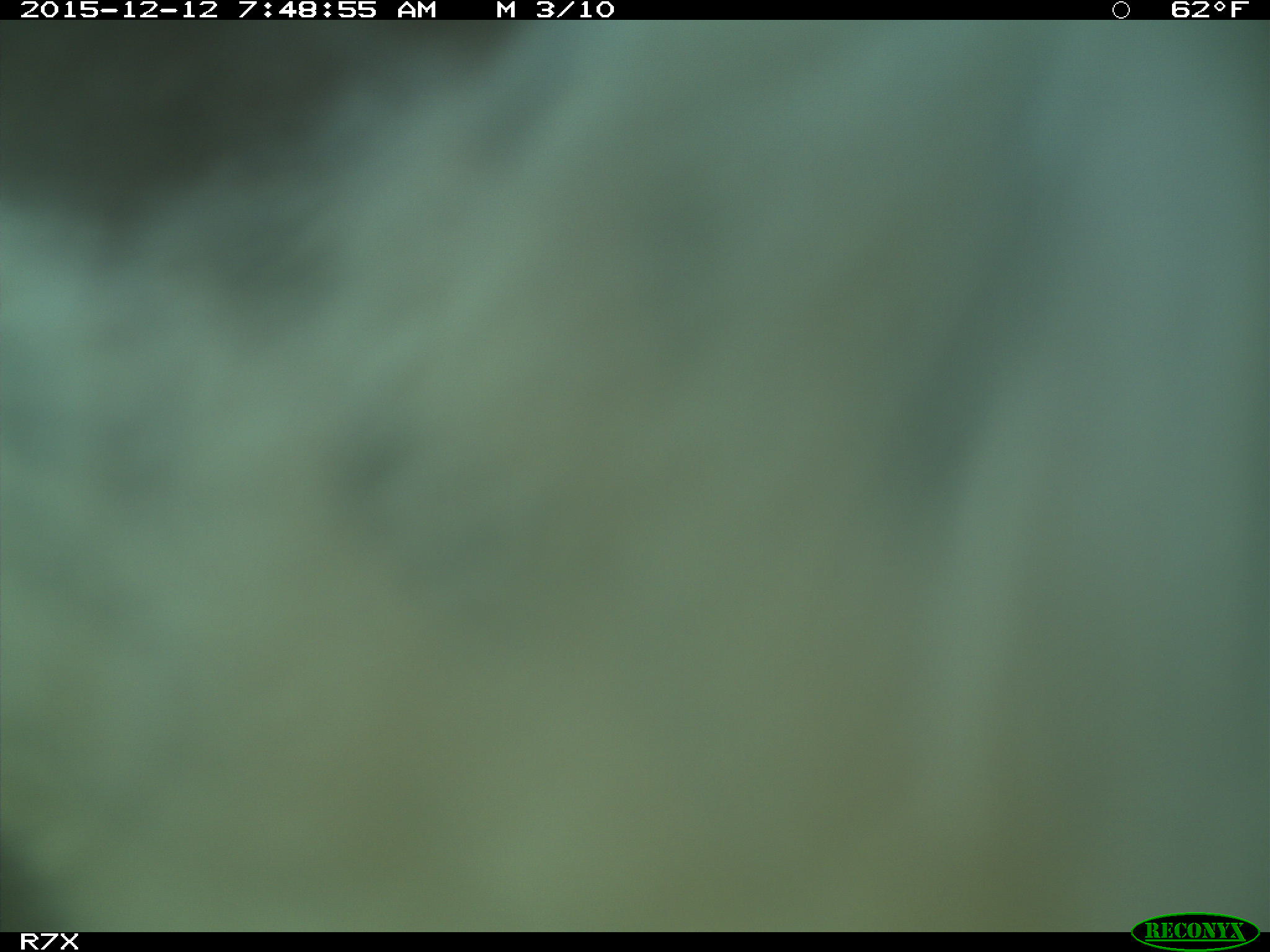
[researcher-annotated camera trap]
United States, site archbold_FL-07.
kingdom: Animalia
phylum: Chordata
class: Mammalia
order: Artiodactyla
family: Bovidae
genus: Bos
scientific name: Bos taurus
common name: domestic cow